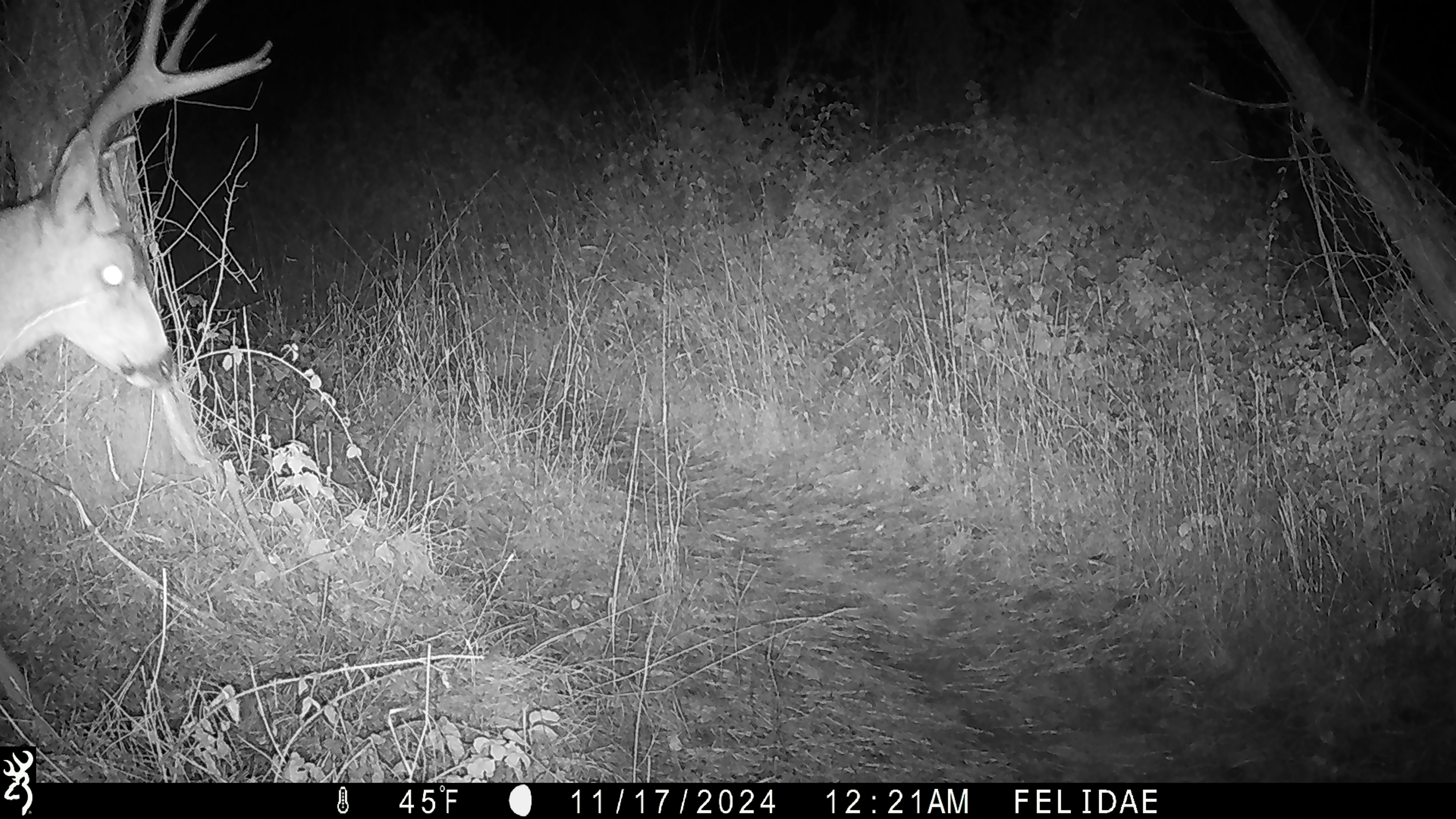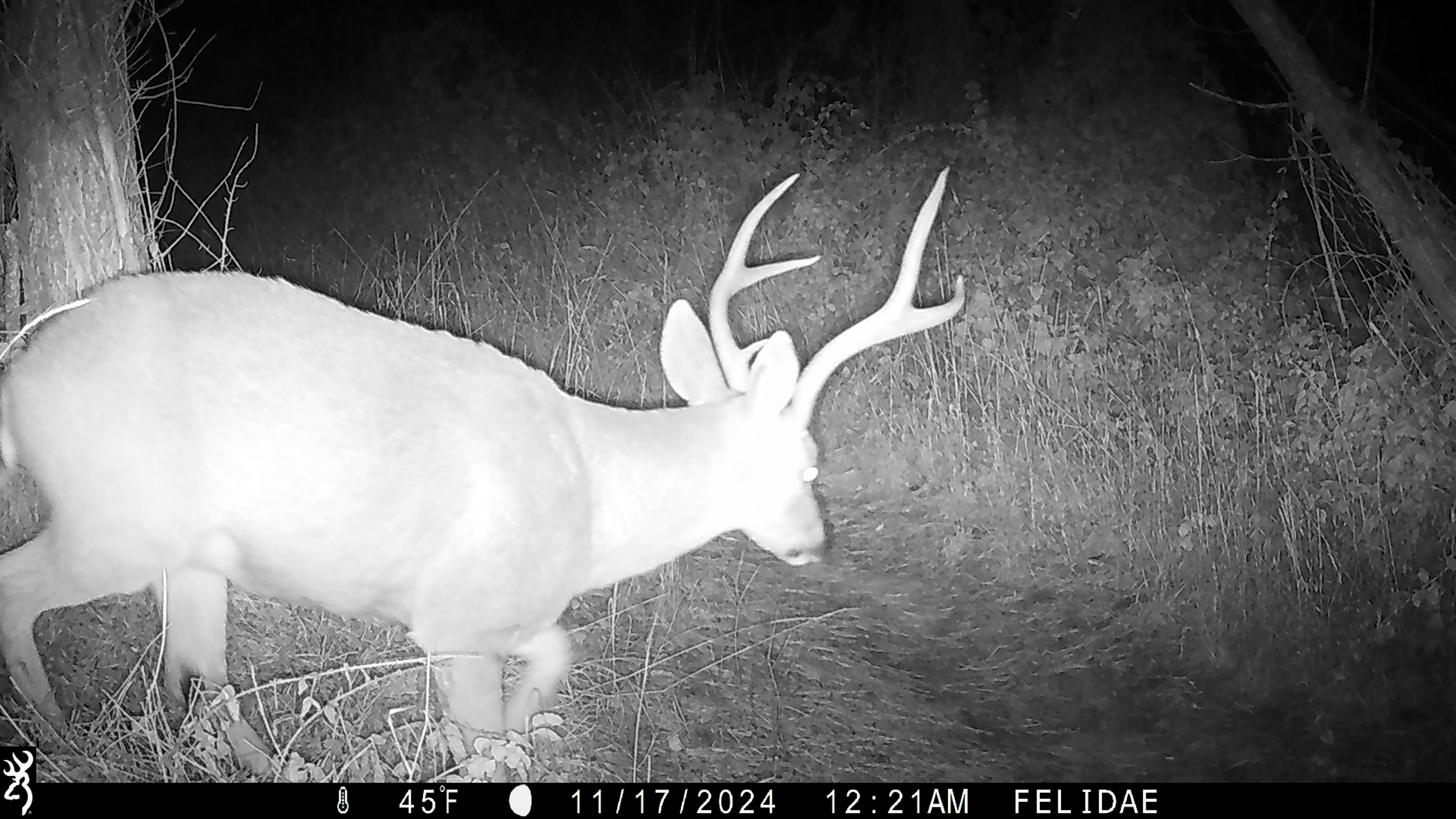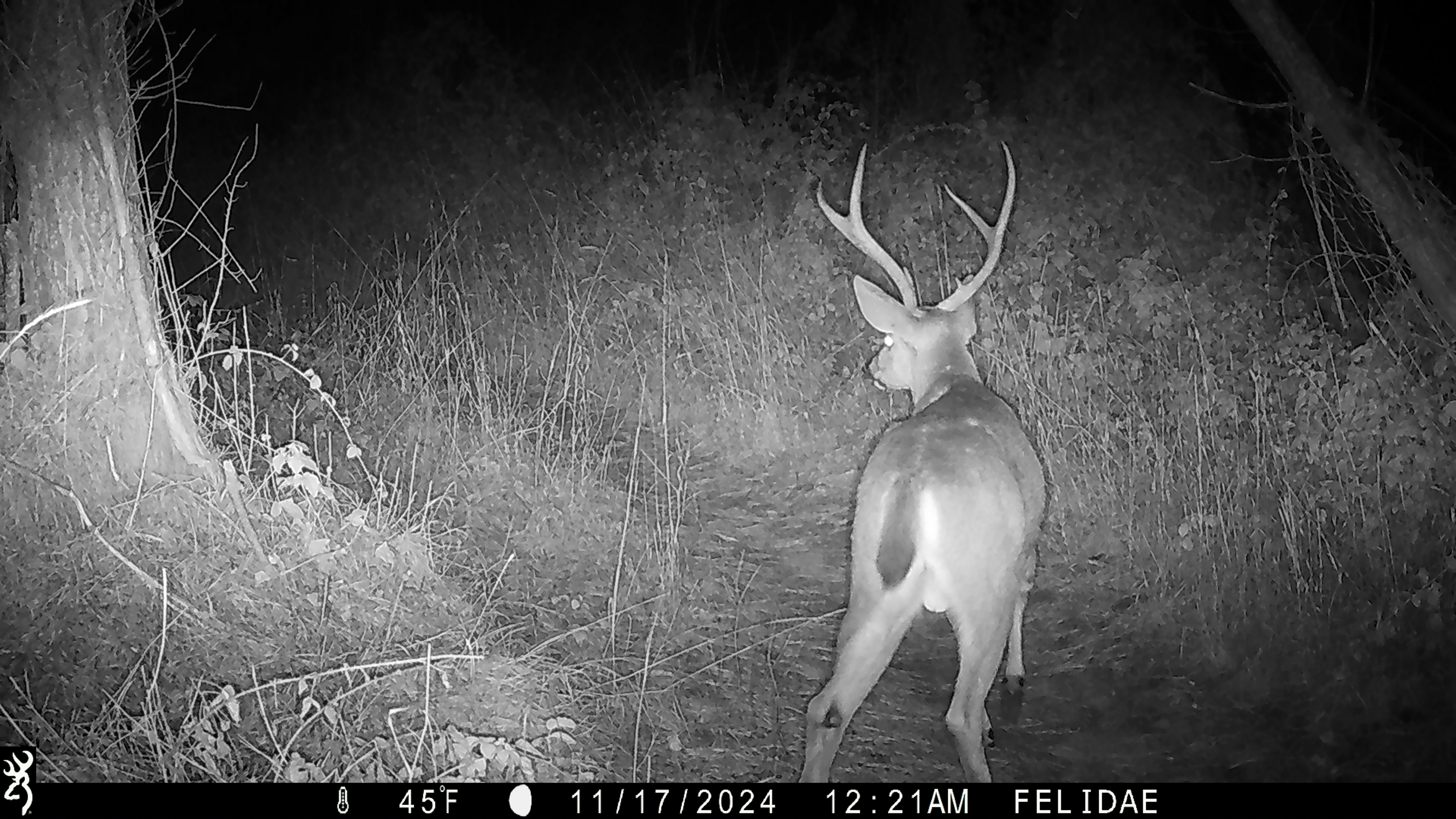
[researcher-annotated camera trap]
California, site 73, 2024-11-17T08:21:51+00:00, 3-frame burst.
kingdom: Animalia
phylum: Chordata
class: Mammalia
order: Artiodactyla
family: Cervidae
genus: Odocoileus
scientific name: Odocoileus hemionus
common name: mule deer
Mule deer (Odocoileus hemionus).